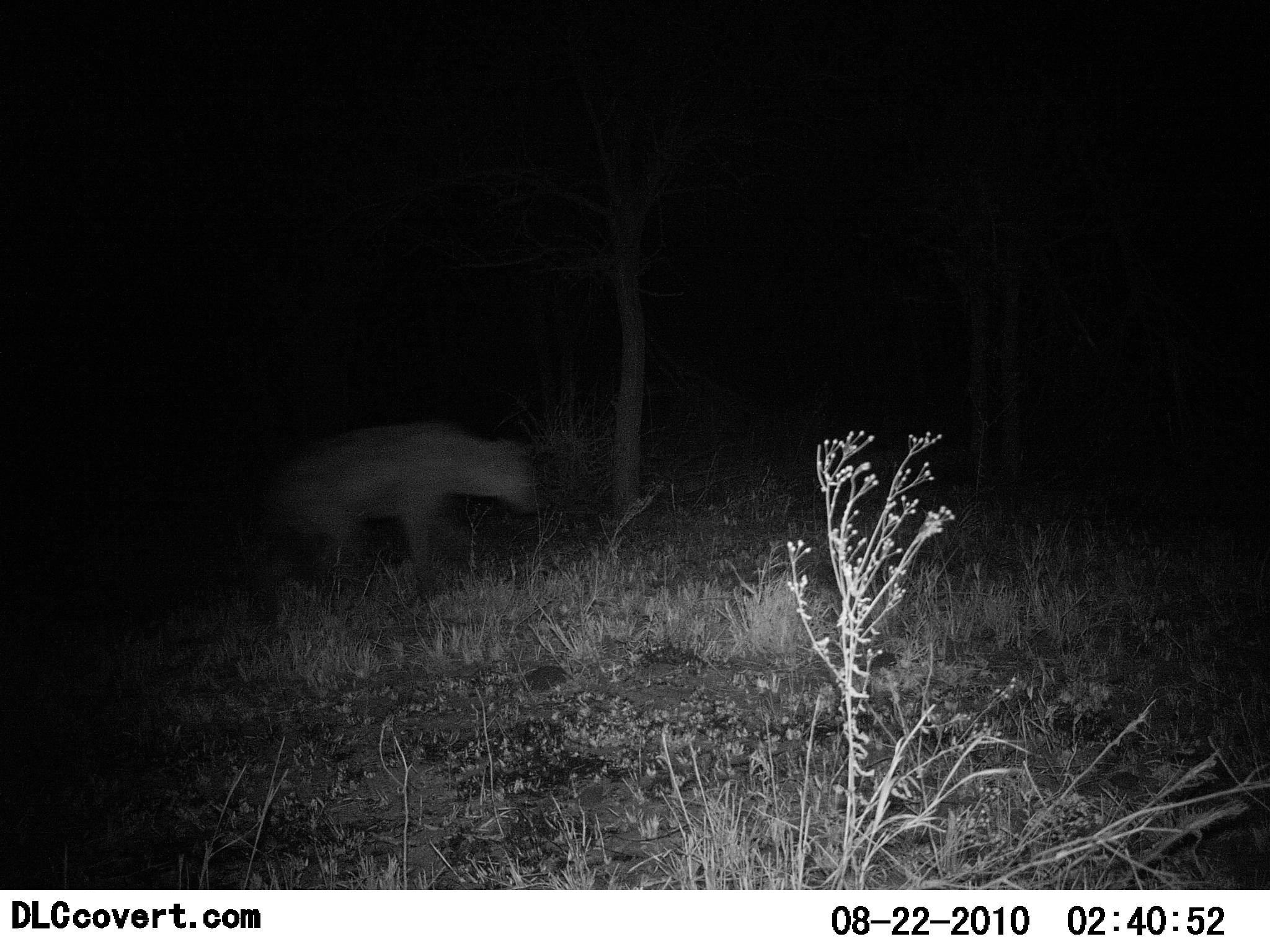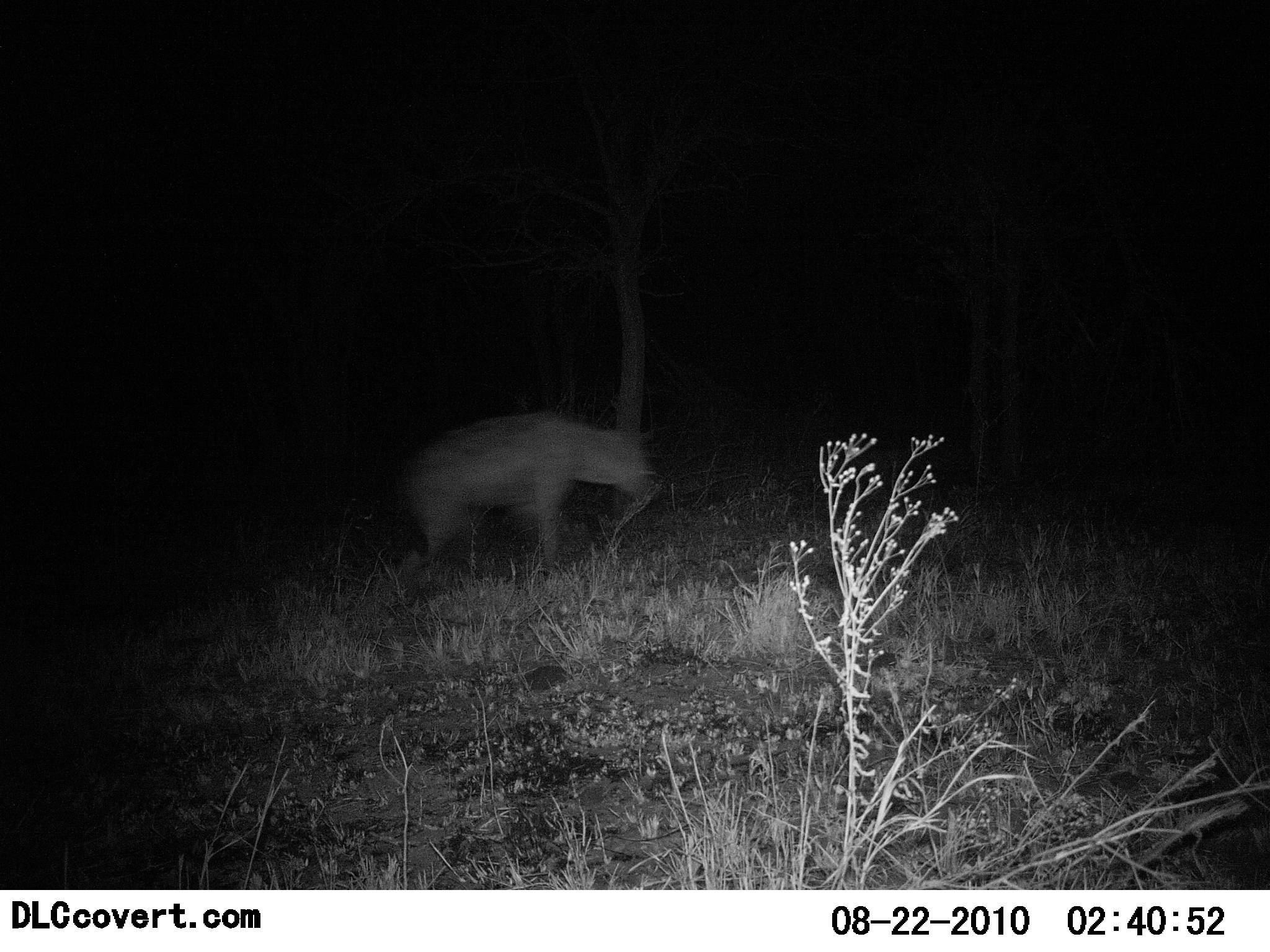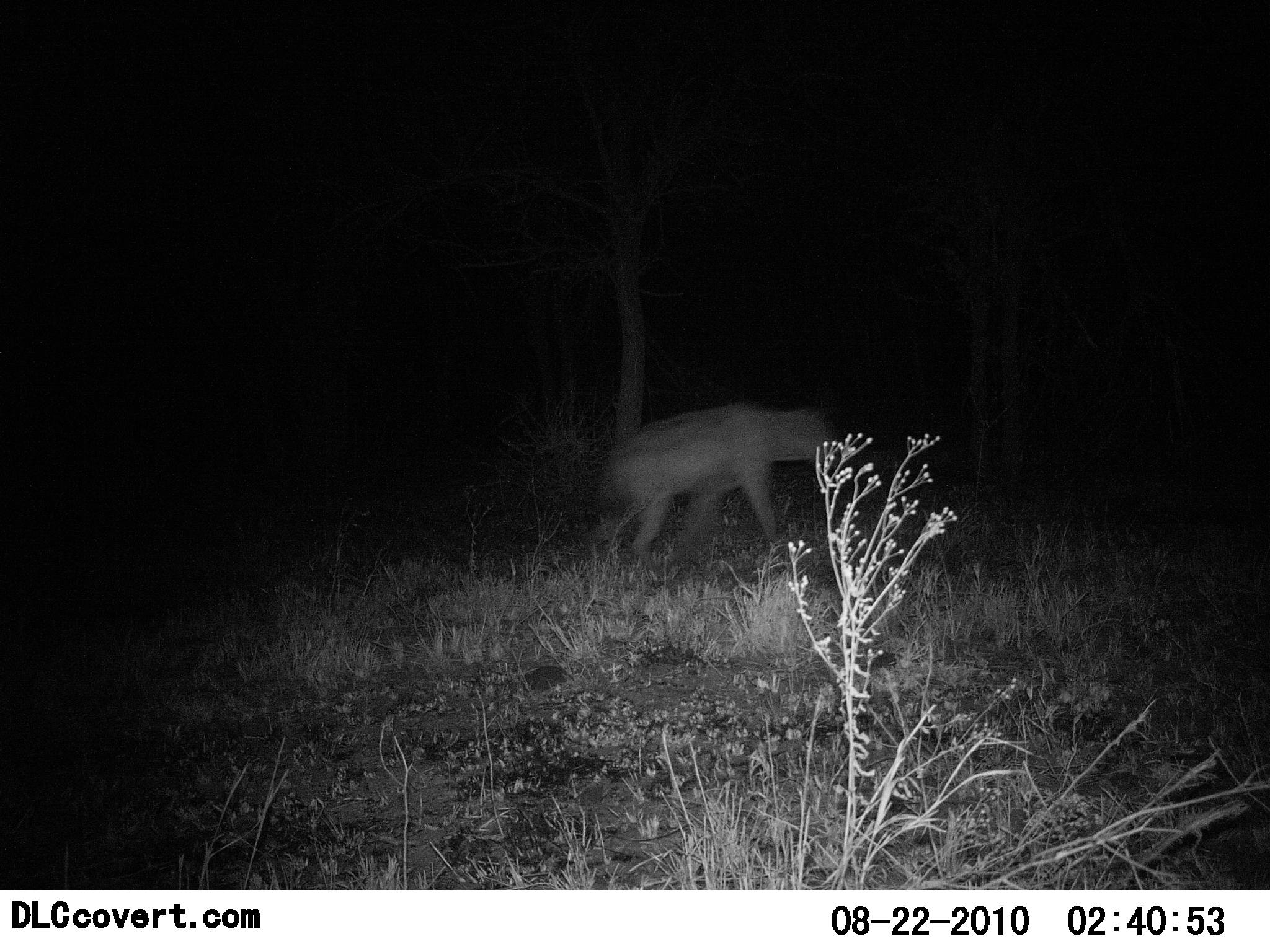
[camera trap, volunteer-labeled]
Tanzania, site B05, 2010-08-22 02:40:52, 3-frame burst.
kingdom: Animalia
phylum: Chordata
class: Mammalia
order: Carnivora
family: Hyaenidae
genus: Crocuta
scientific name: Crocuta crocuta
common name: spotted hyena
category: hyenaspotted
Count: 1.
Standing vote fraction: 0%.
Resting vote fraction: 0%.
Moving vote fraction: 100%.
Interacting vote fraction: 0%.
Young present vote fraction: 0%.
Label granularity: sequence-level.